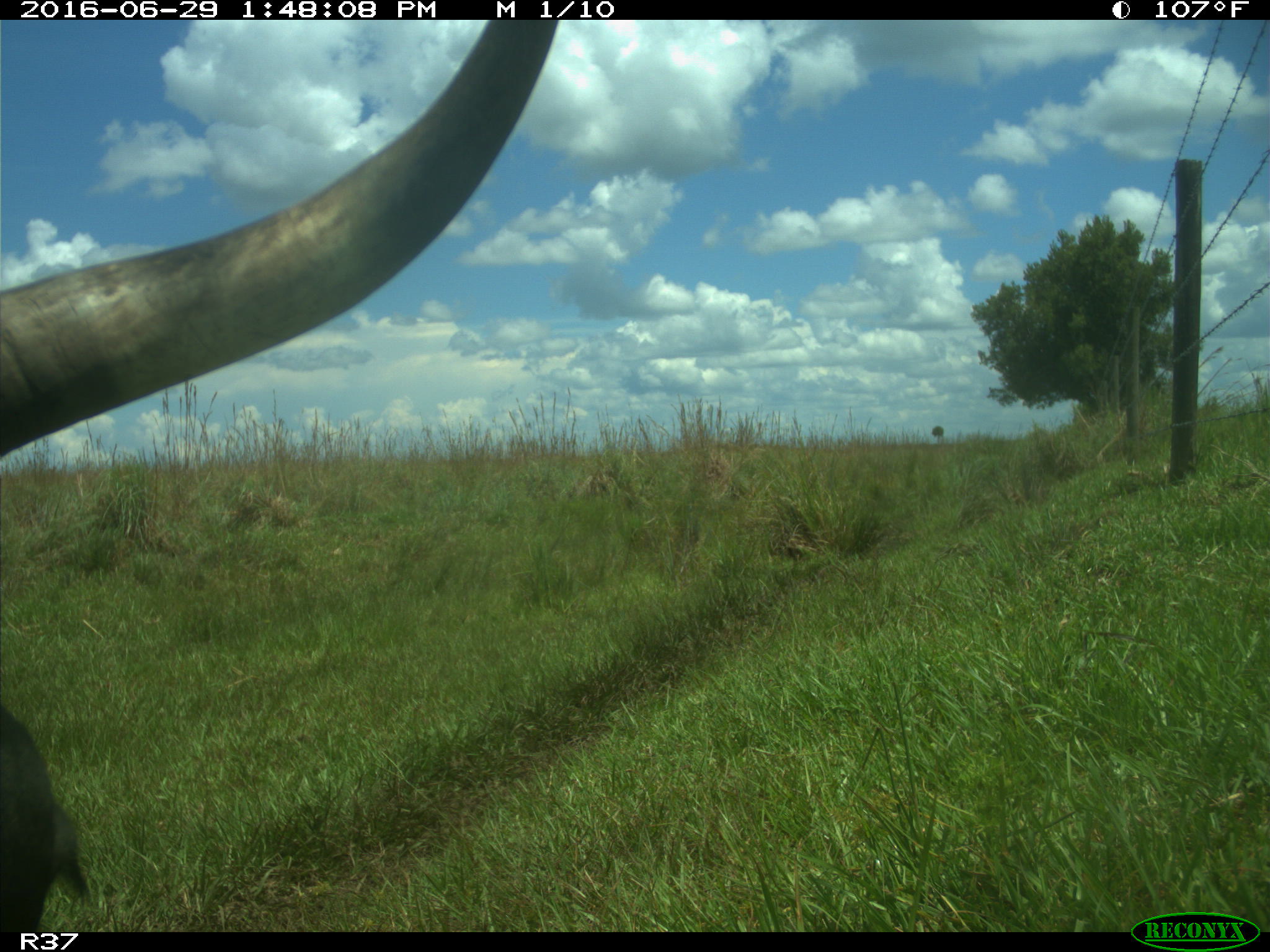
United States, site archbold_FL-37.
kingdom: Animalia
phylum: Chordata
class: Mammalia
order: Artiodactyla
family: Bovidae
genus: Bos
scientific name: Bos taurus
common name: domestic cow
Bos taurus (domestic cow).